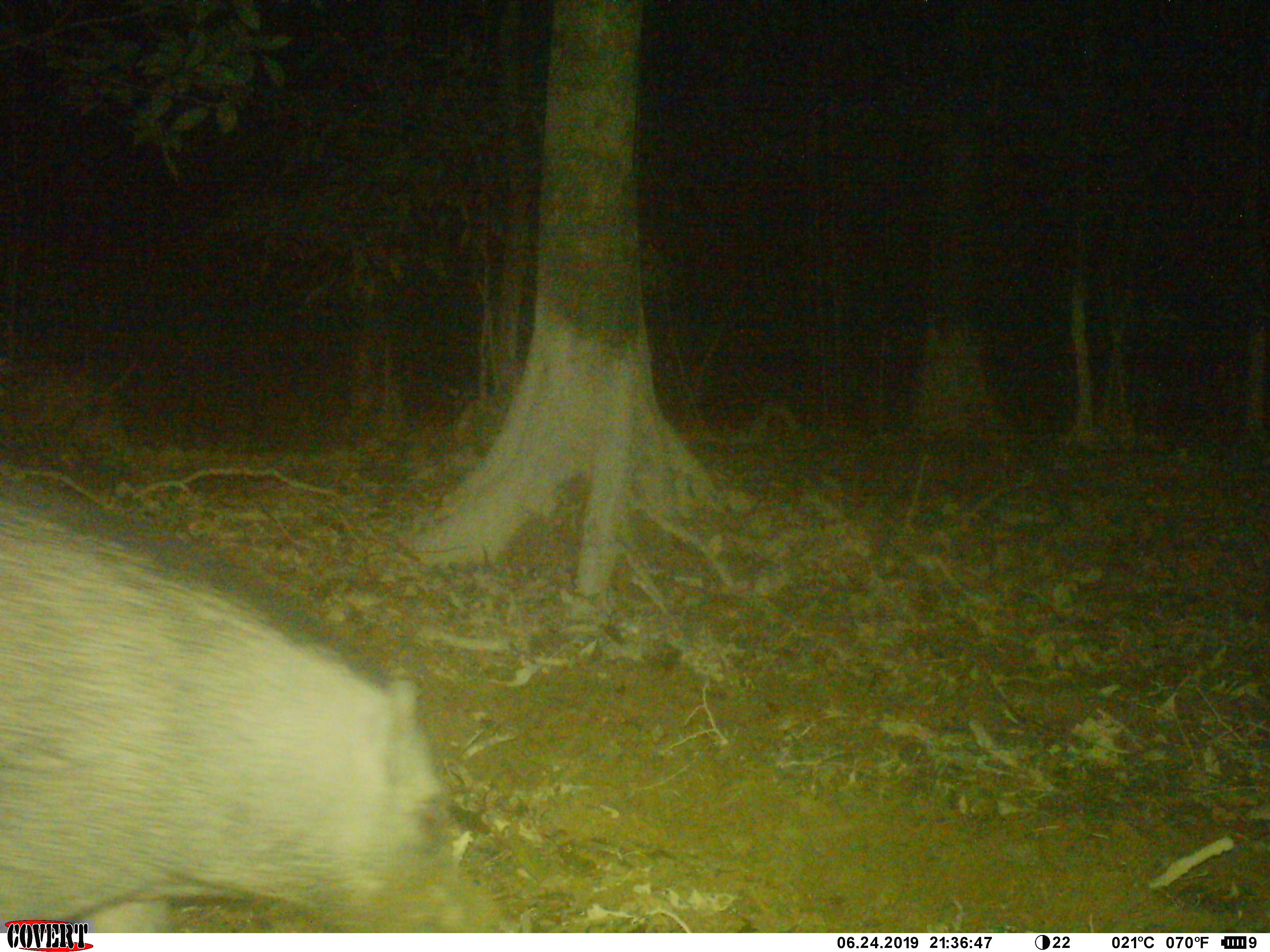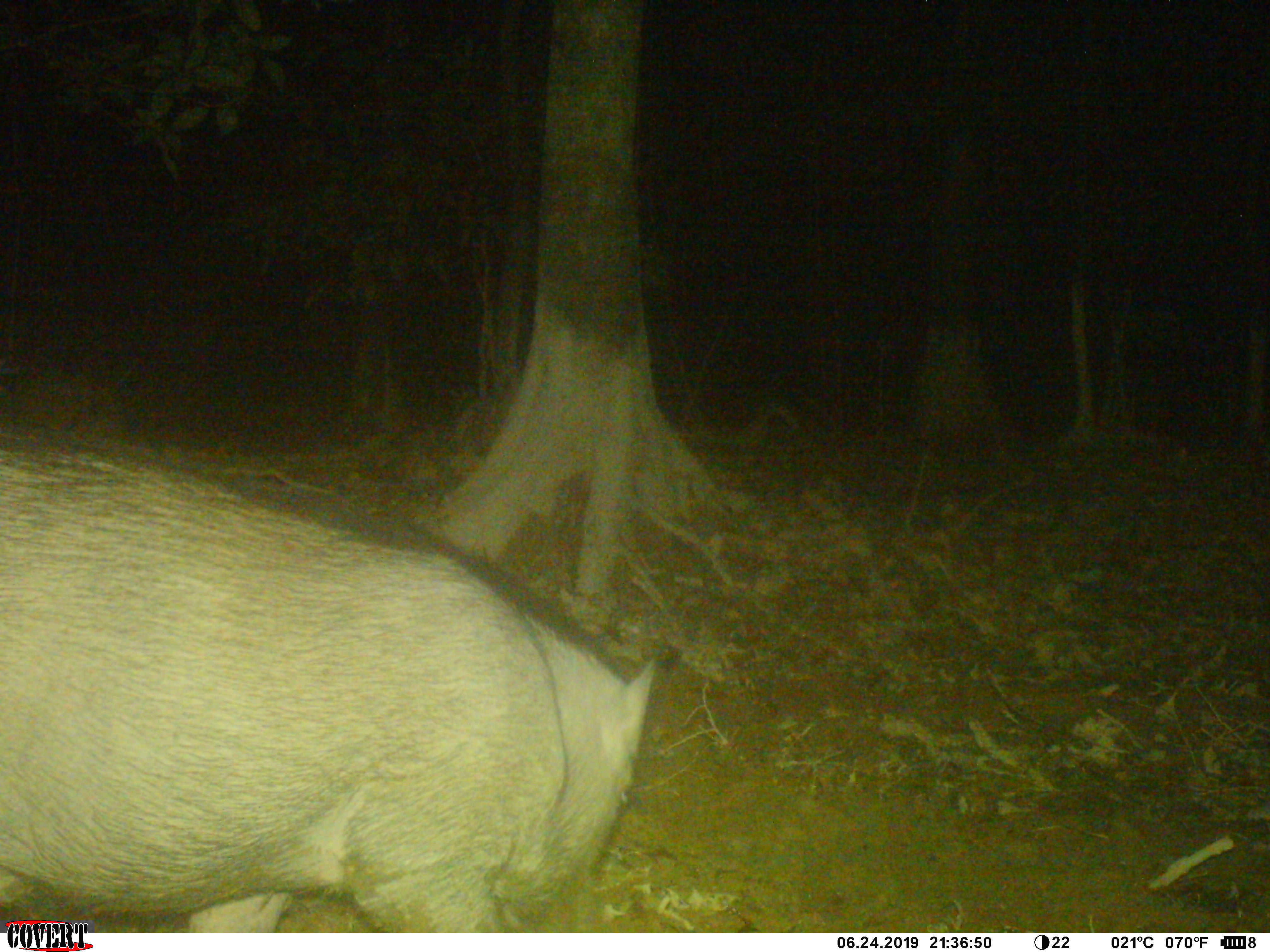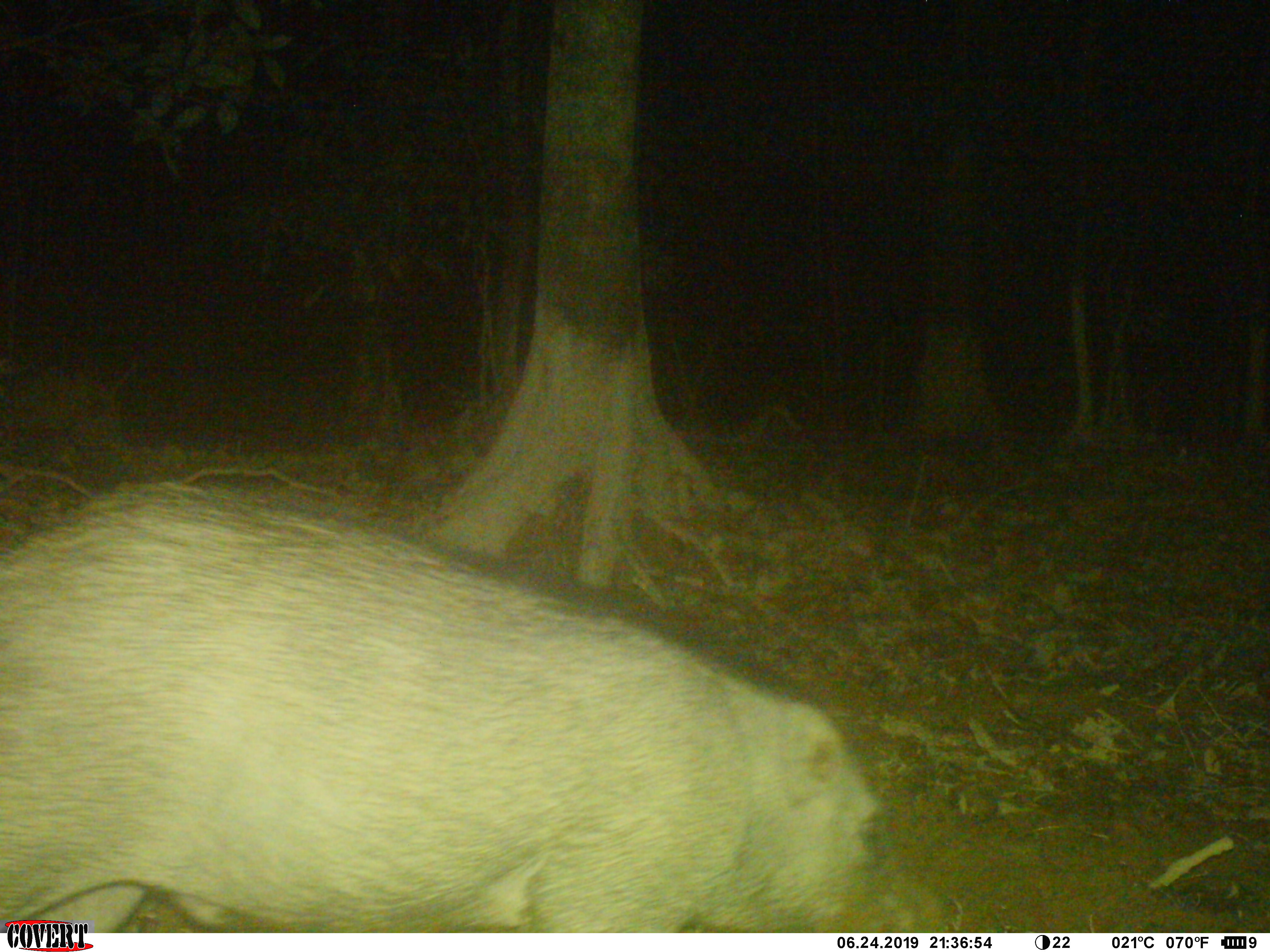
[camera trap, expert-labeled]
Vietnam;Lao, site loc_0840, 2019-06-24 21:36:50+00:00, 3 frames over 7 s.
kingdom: Animalia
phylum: Chordata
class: Mammalia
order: Artiodactyla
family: Suidae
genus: Sus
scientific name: Sus scrofa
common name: eurasian wild pig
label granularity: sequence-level